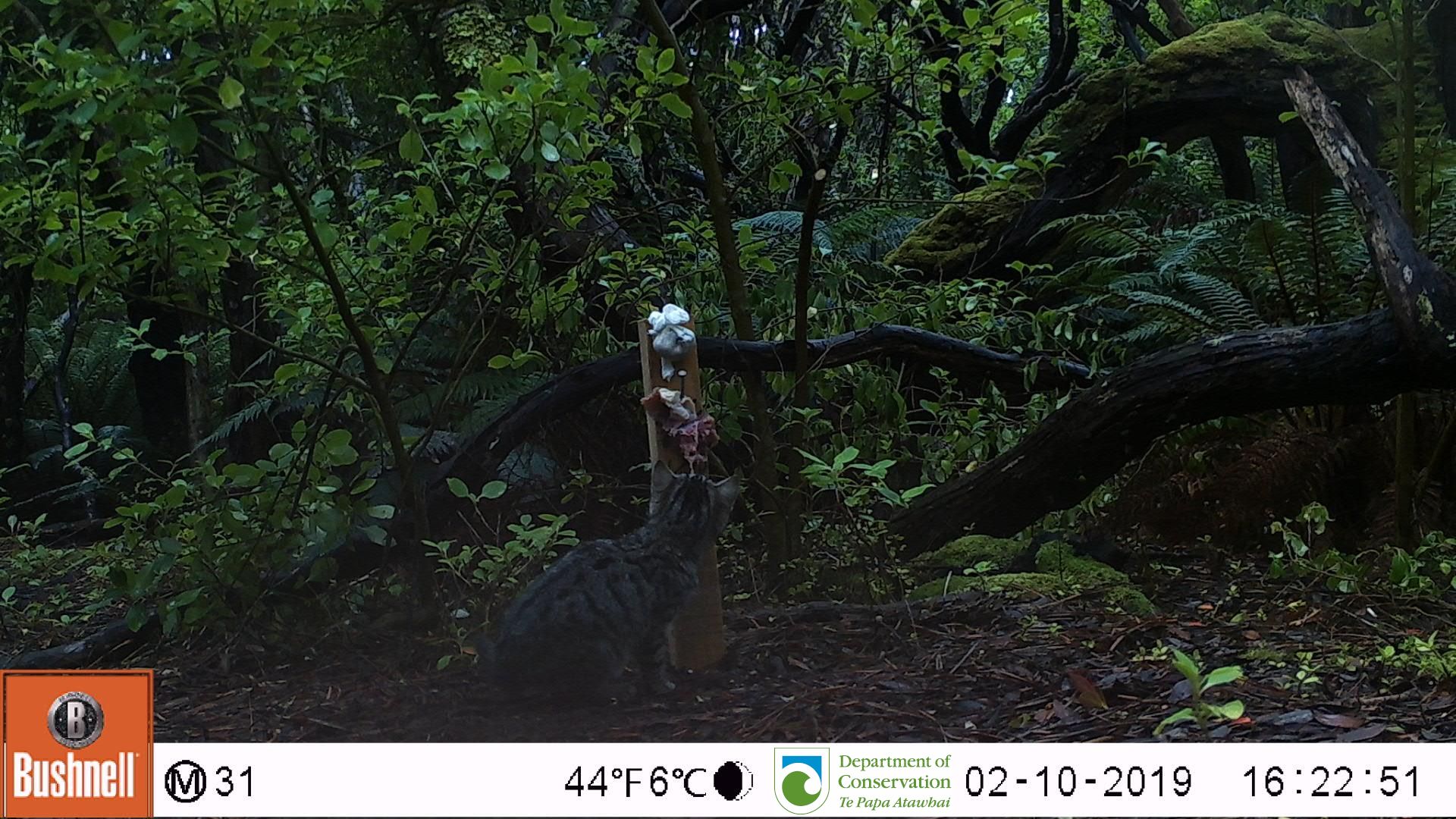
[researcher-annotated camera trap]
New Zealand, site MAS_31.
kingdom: Animalia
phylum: Chordata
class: Mammalia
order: Carnivora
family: Felidae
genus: Felis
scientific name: Felis catus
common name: domestic cat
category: cat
Cat (domestic cat) (Felis catus).